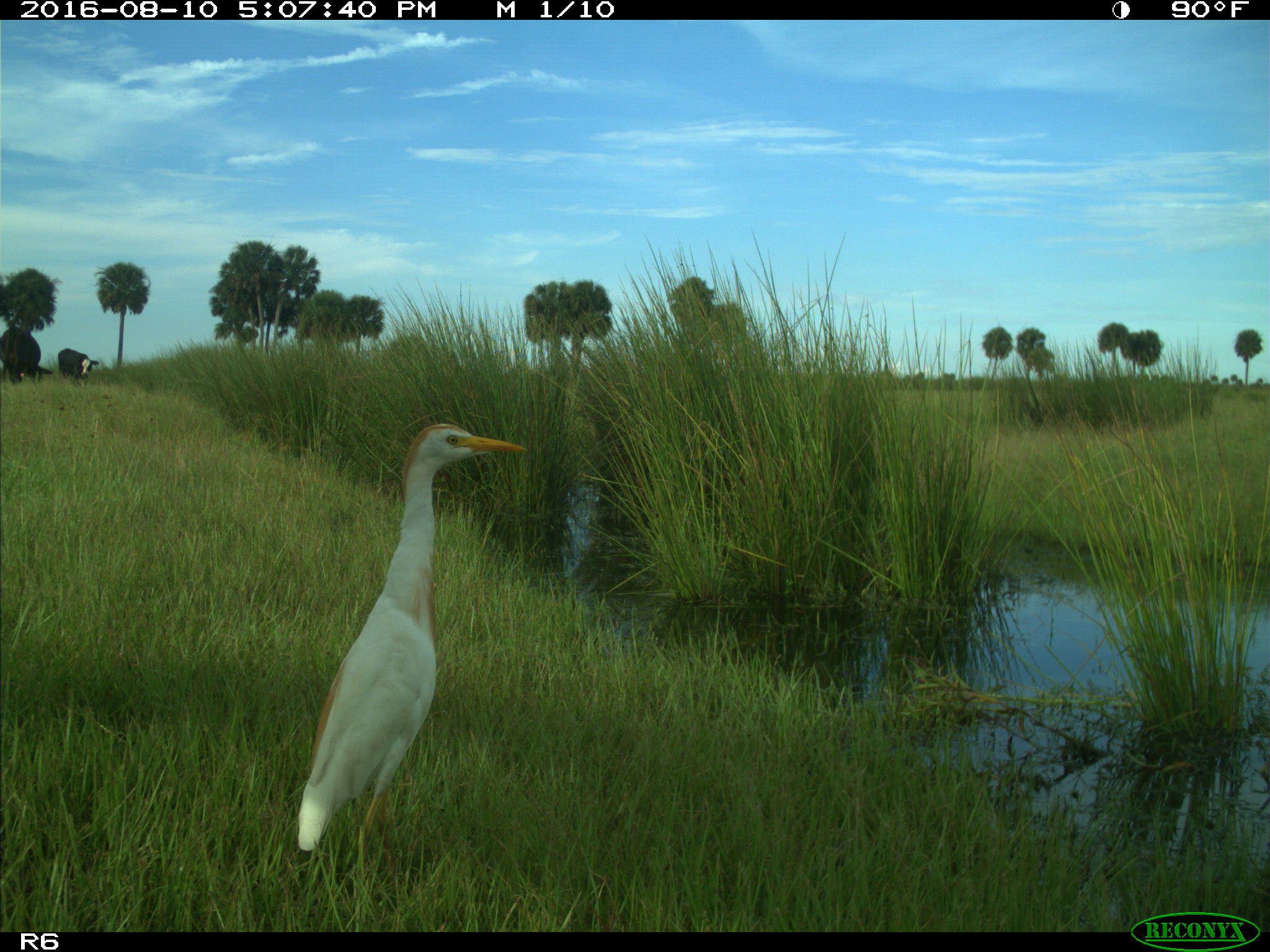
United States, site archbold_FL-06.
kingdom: Animalia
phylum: Chordata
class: Aves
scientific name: Aves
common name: birds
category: unidentified bird